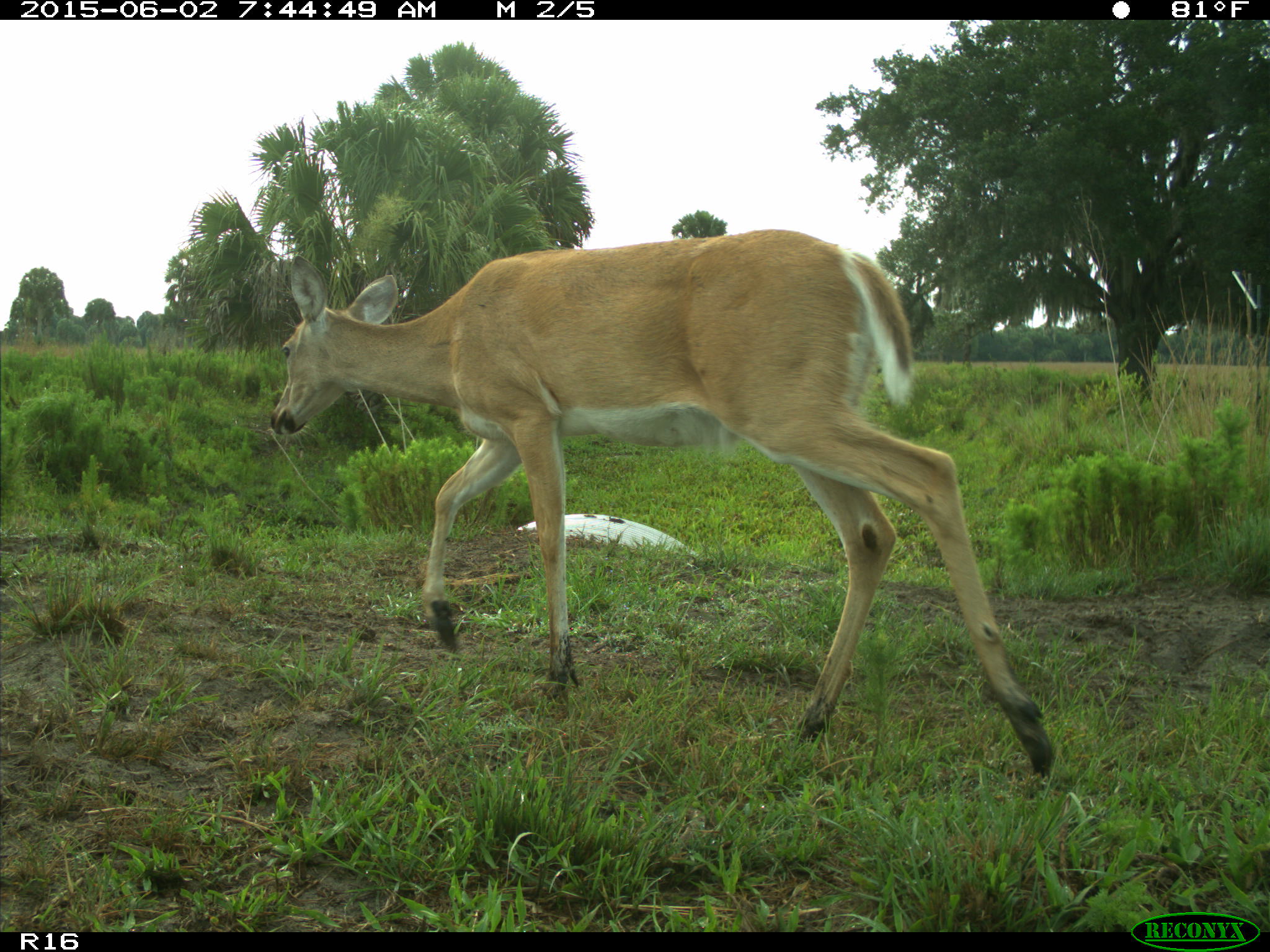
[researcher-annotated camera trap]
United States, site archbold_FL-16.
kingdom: Animalia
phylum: Chordata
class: Mammalia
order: Artiodactyla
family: Cervidae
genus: Odocoileus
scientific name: Odocoileus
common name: deer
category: unidentified deer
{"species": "unidentified deer (deer) (Odocoileus)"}